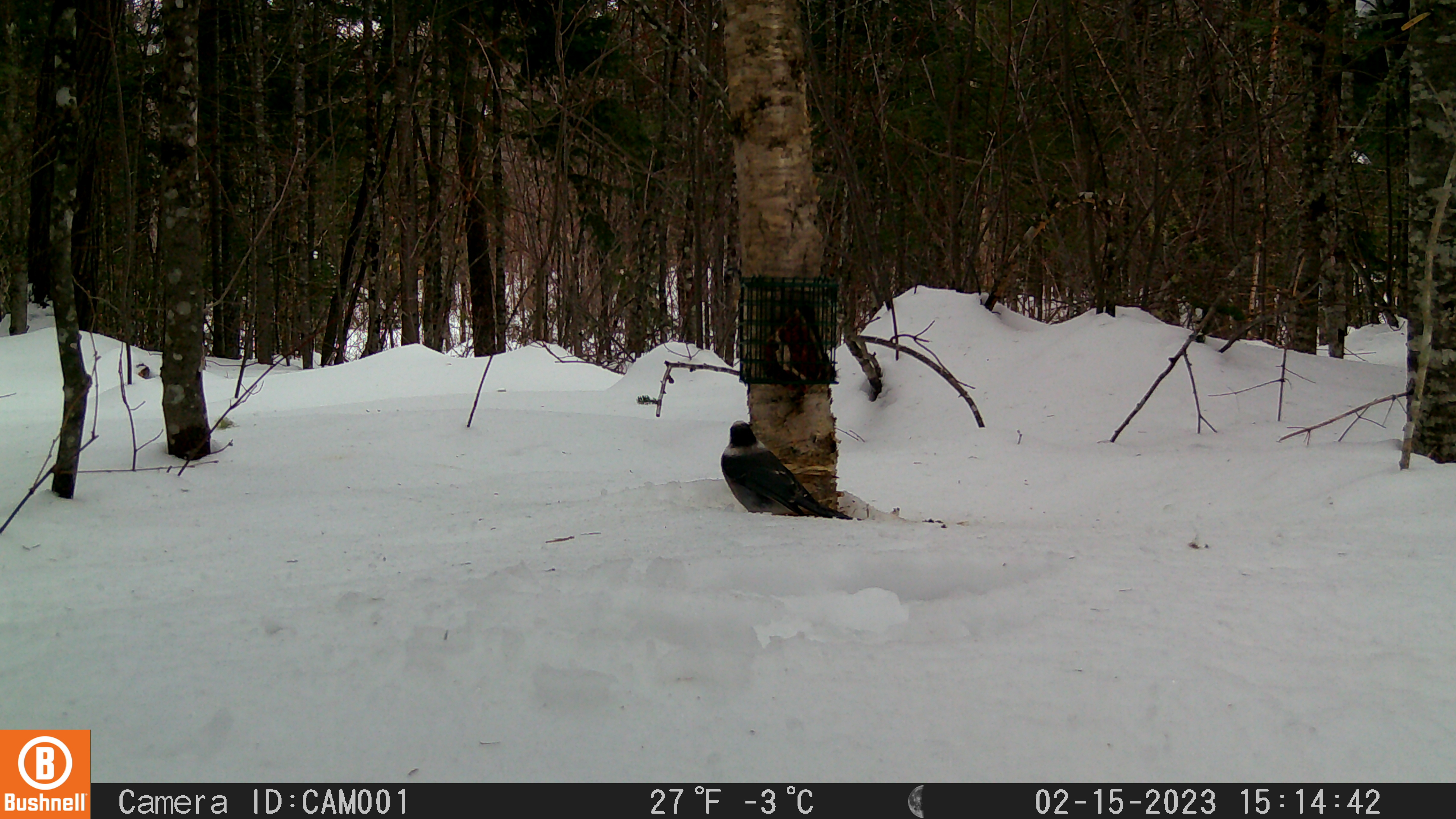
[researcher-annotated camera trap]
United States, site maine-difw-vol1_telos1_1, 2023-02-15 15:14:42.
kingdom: Animalia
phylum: Chordata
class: Aves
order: Passeriformes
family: Corvidae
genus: Perisoreus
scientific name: Perisoreus canadensis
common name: canada jay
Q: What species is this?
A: Canada jay (Perisoreus canadensis).